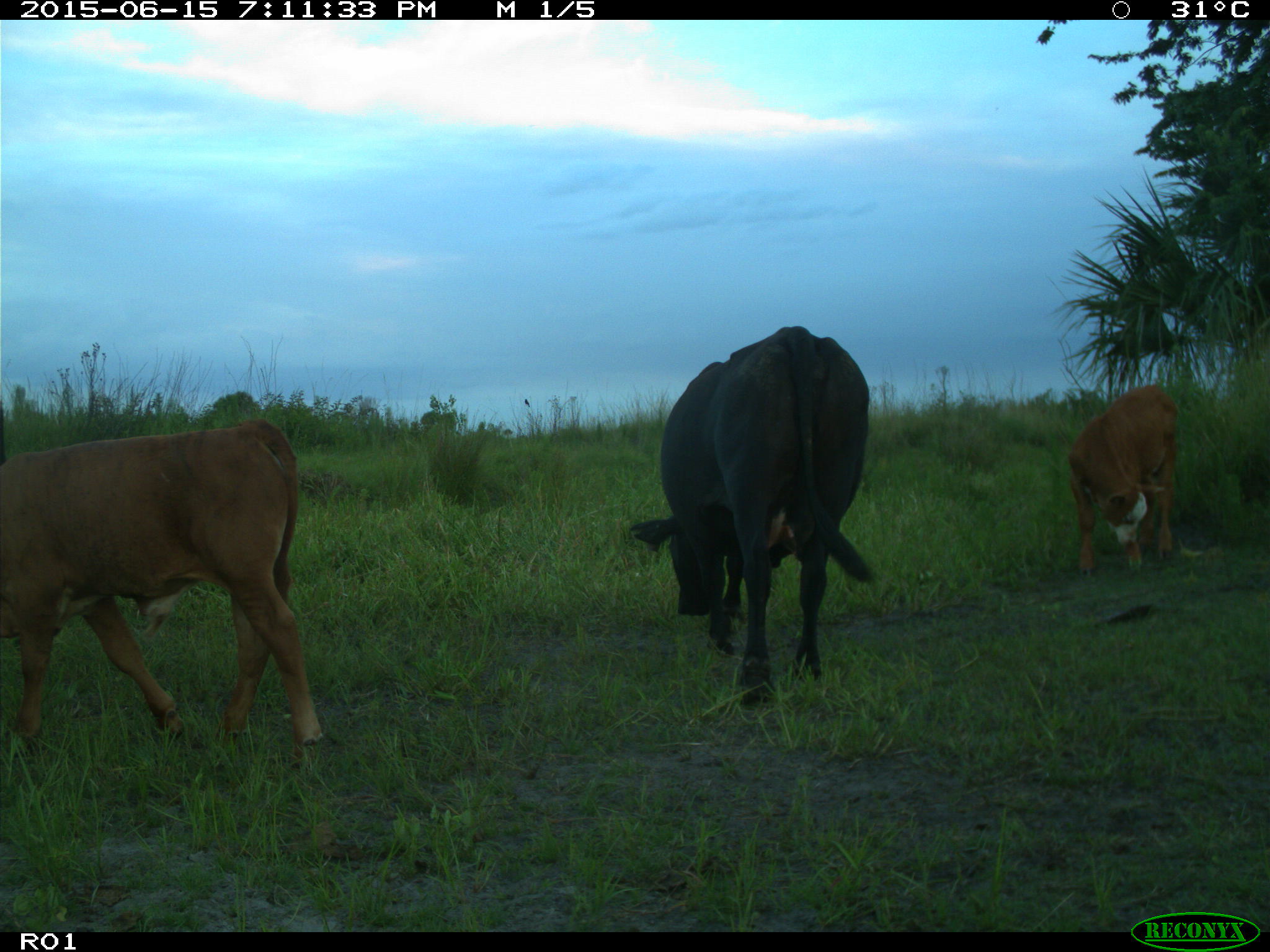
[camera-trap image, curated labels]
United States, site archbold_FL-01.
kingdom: Animalia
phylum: Chordata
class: Mammalia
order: Artiodactyla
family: Bovidae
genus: Bos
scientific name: Bos taurus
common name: domestic cow